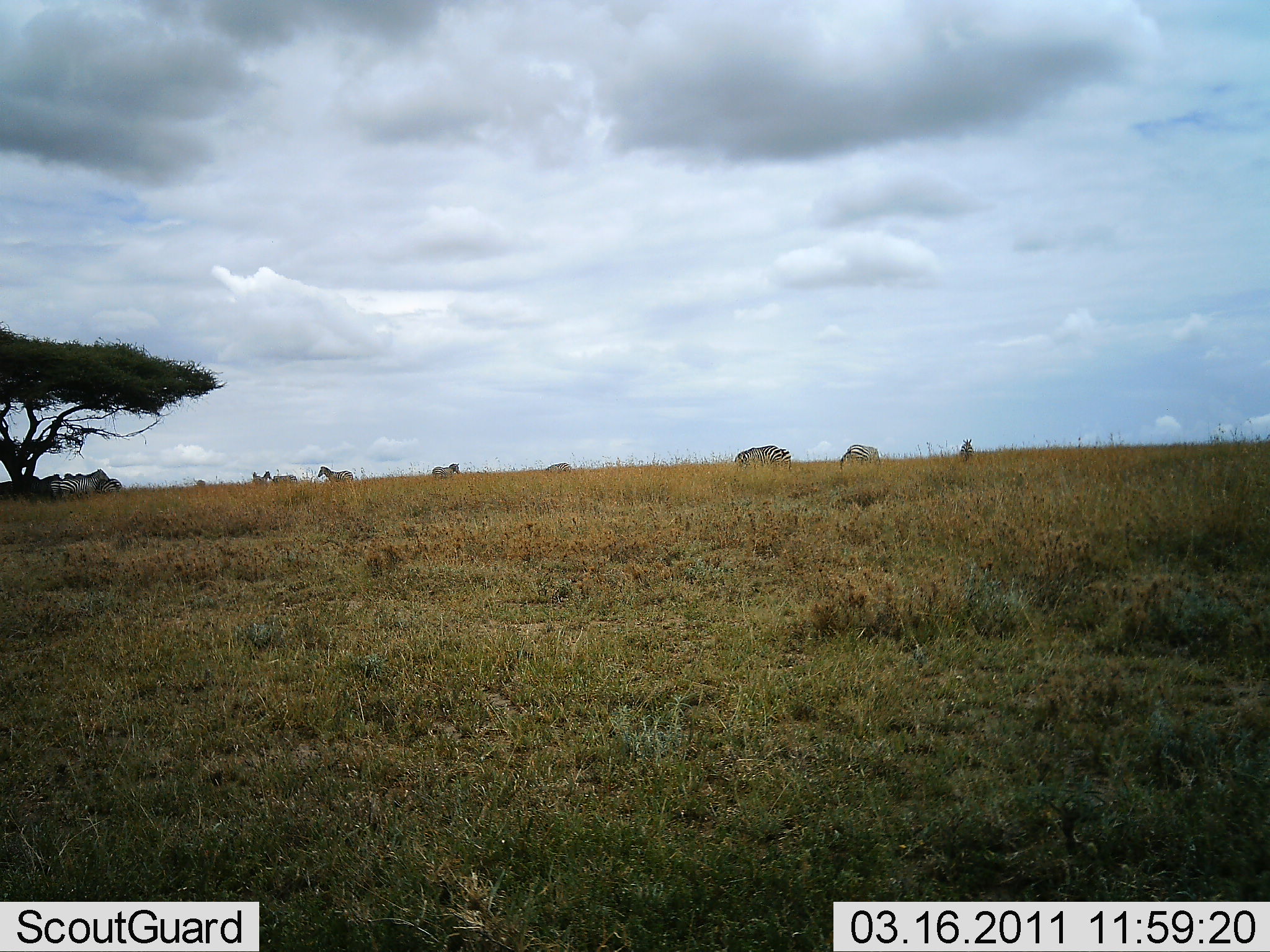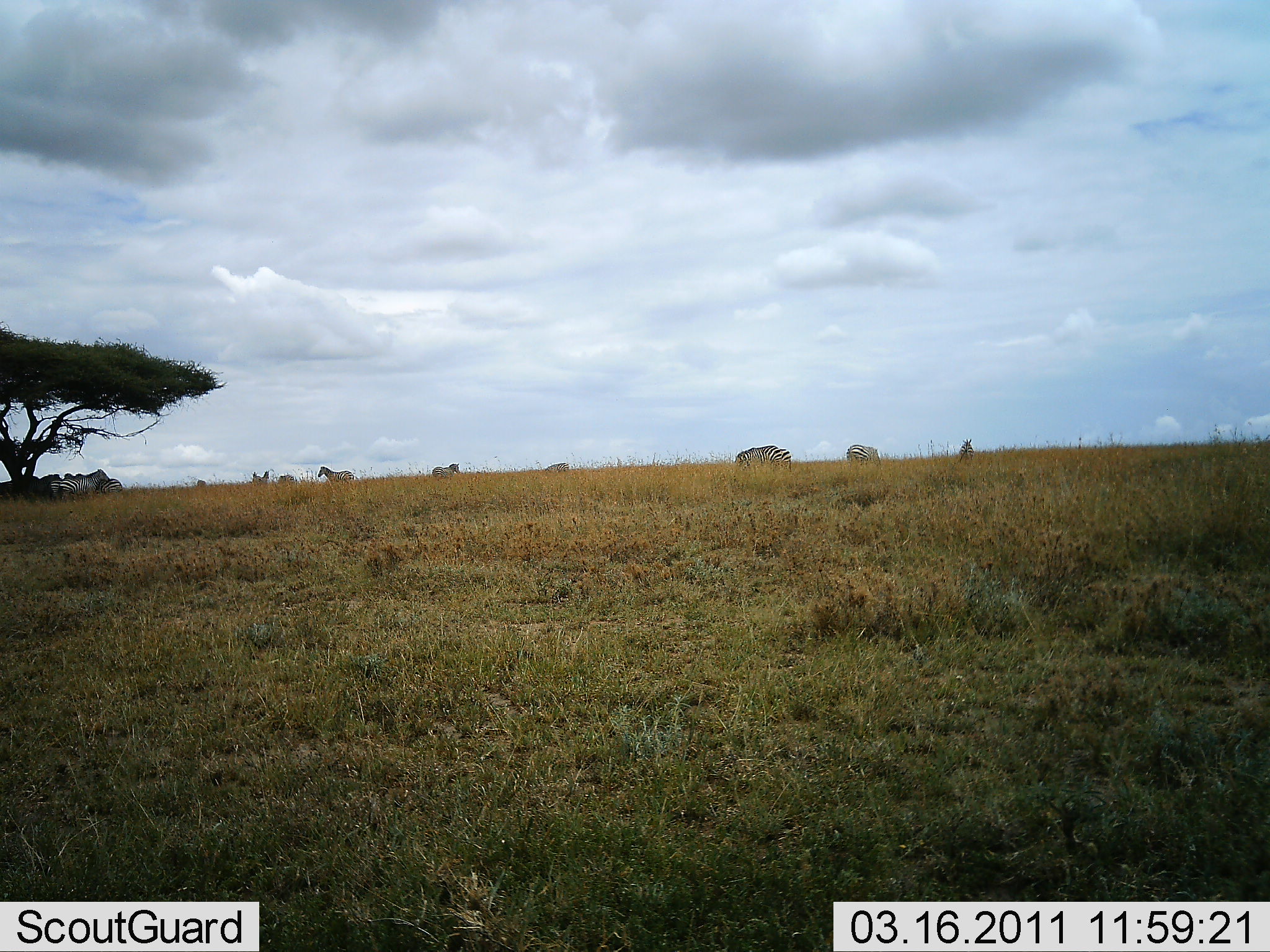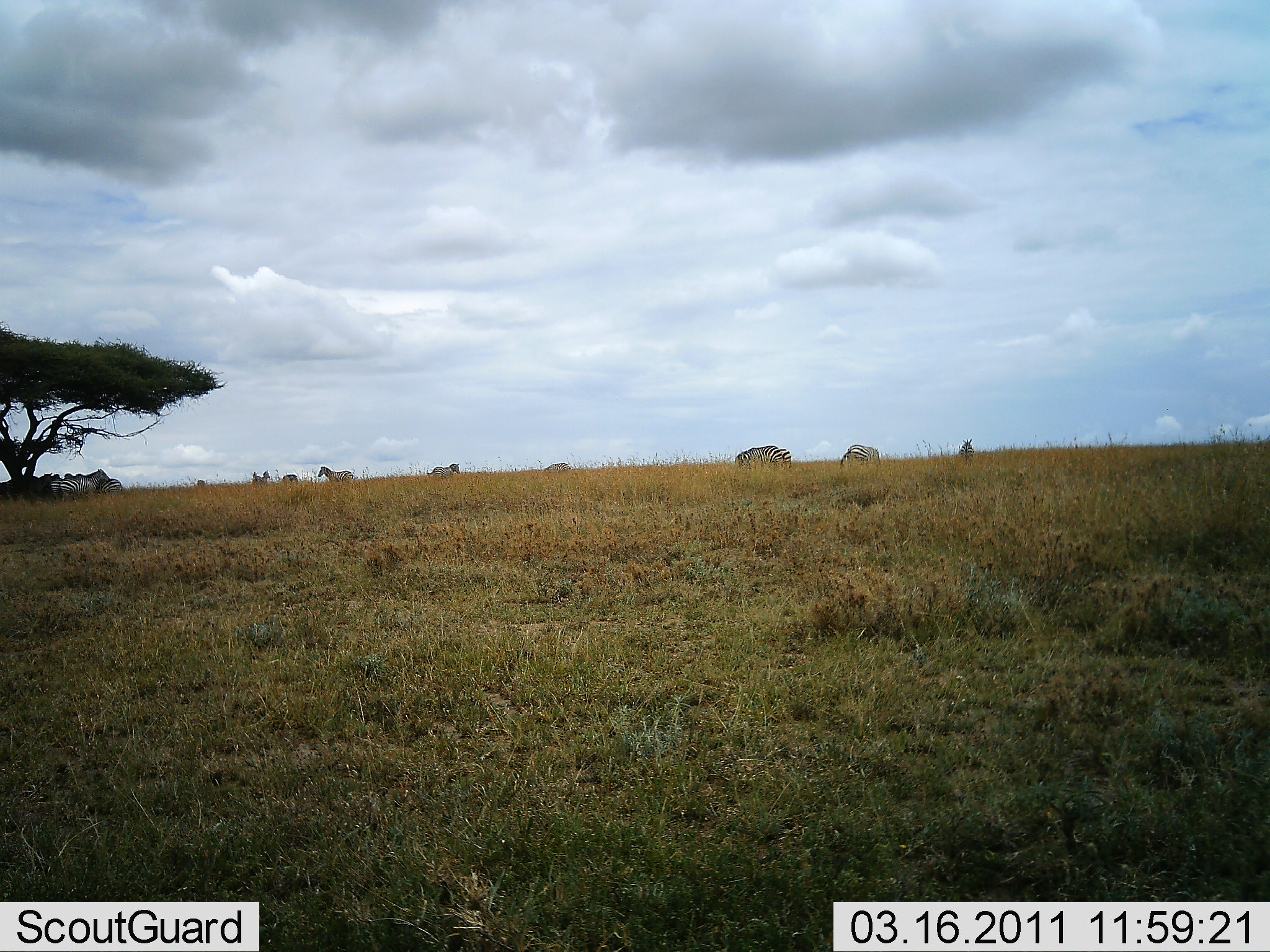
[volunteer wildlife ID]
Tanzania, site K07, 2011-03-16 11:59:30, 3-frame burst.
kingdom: Animalia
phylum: Chordata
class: Mammalia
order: Perissodactyla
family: Equidae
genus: Equus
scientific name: Equus quagga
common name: plains zebra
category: zebra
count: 9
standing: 77%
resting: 8%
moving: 8%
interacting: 8%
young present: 0%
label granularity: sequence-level